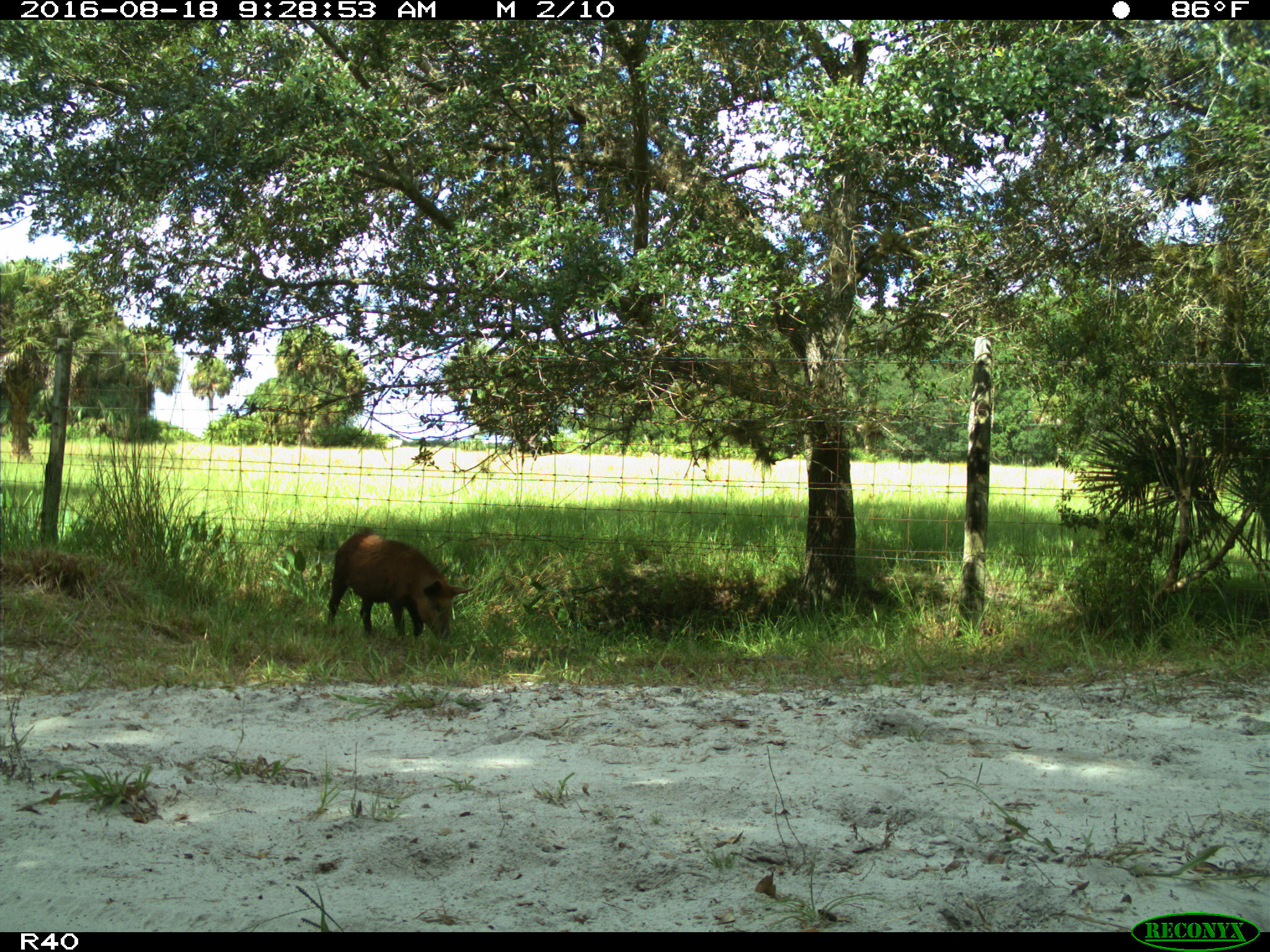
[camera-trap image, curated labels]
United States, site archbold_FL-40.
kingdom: Animalia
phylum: Chordata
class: Mammalia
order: Artiodactyla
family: Suidae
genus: Sus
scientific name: Sus scrofa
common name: wild boar